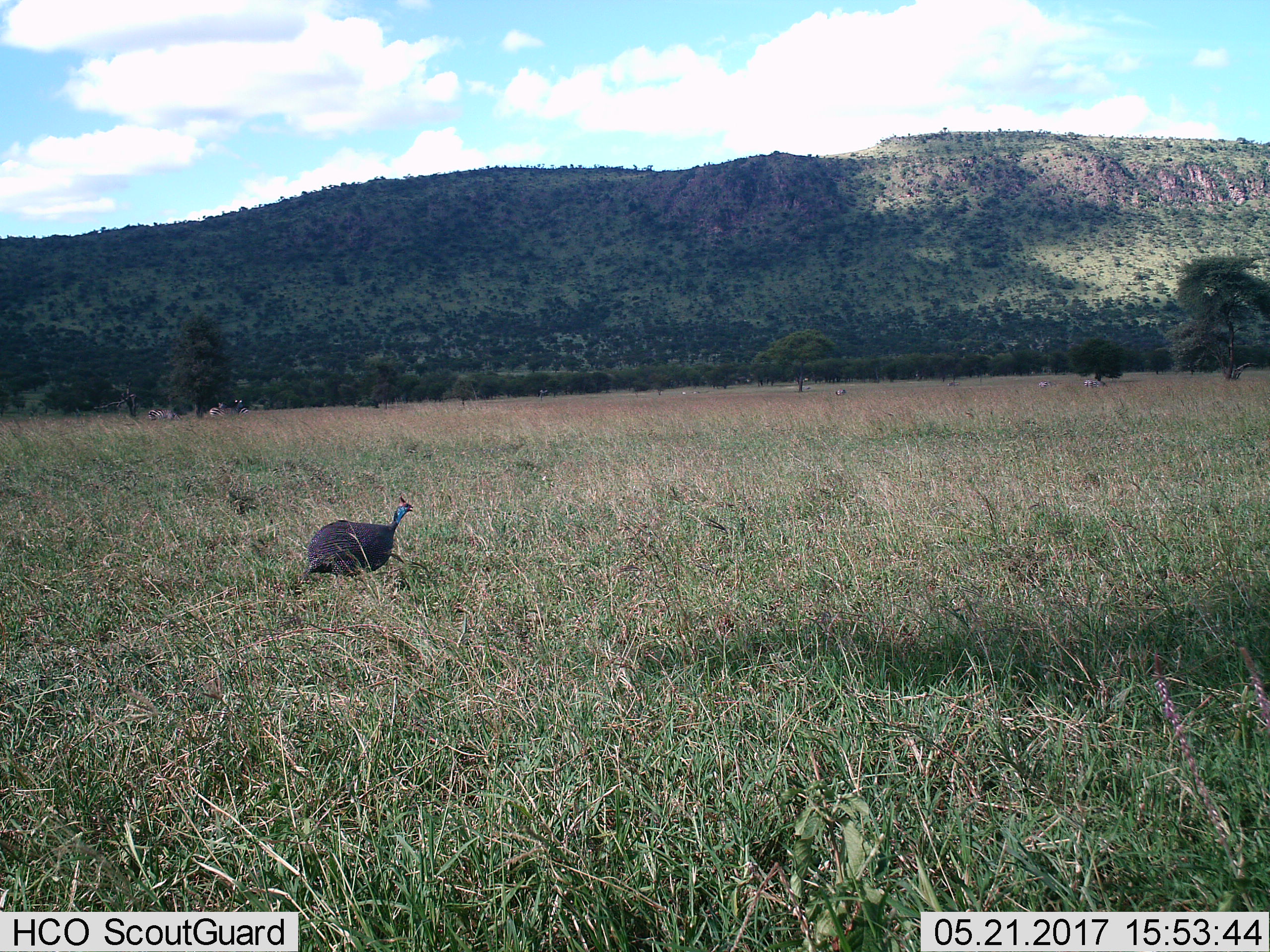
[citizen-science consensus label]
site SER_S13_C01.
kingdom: Animalia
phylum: Chordata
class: Aves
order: Galliformes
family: Numididae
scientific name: Numididae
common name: guineafowl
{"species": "guineafowl (Numididae)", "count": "1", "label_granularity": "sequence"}